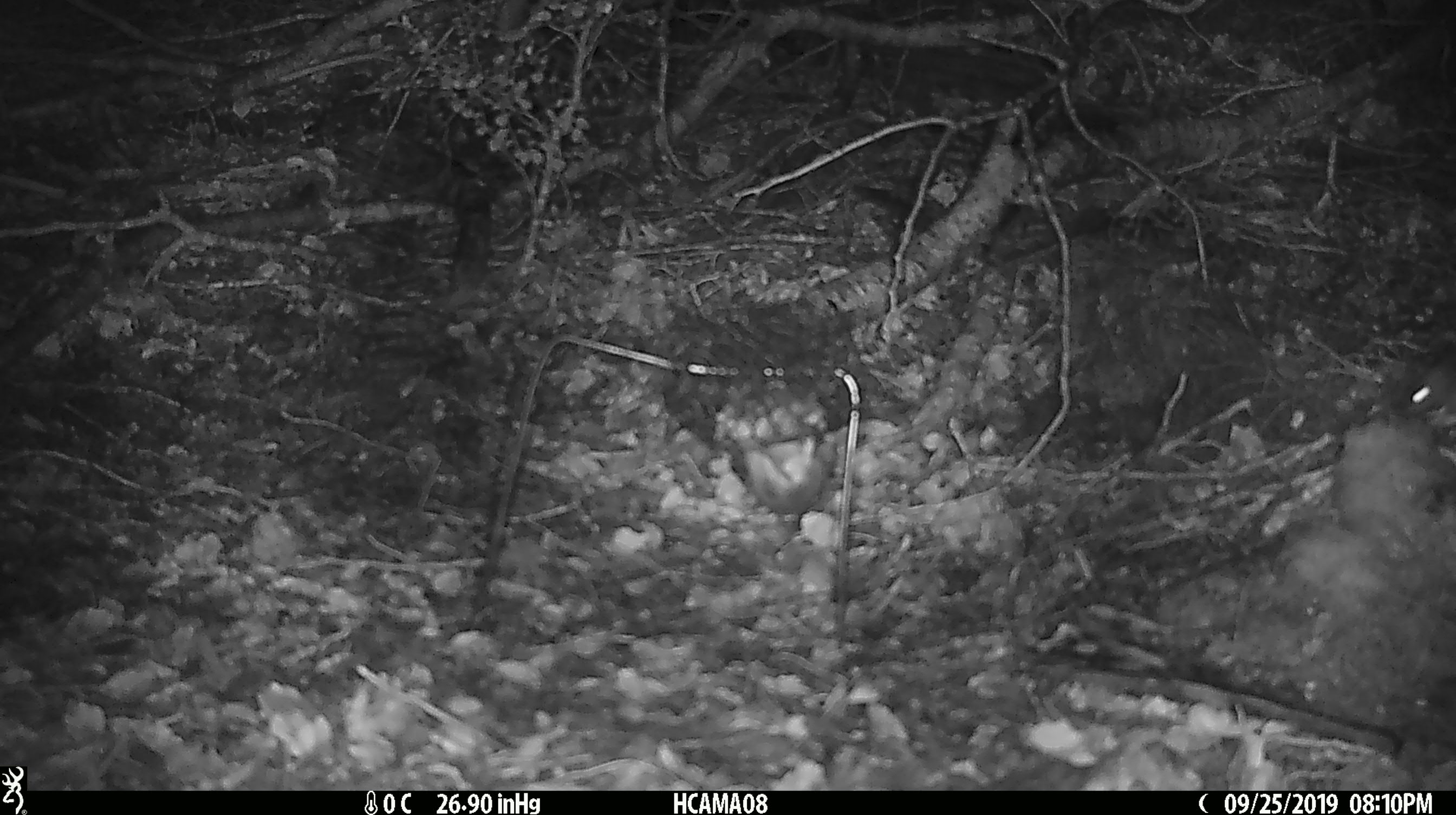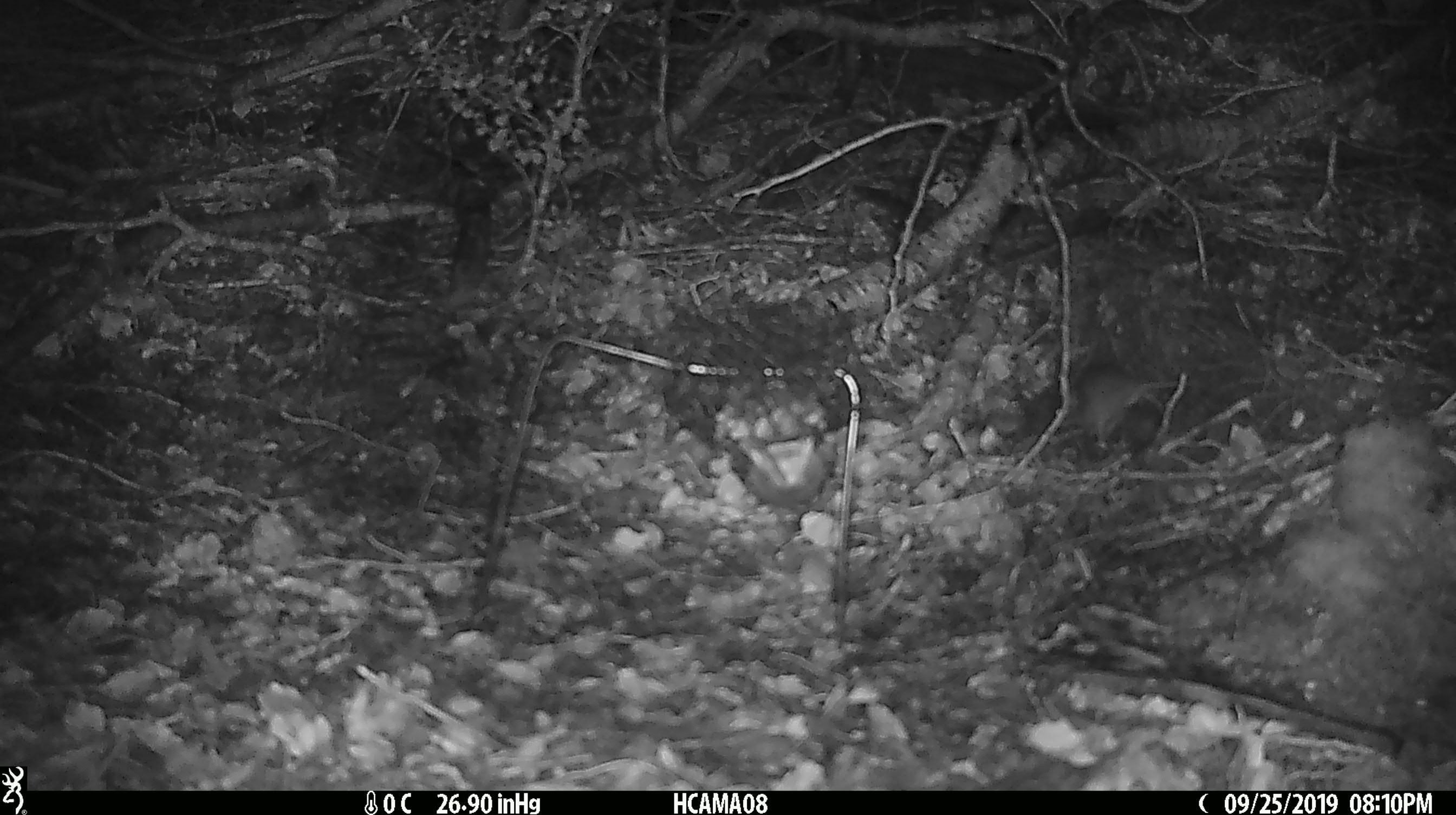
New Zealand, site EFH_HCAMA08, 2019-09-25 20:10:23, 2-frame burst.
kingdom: Animalia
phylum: Chordata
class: Mammalia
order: Rodentia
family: Muridae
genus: Mus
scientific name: Mus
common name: mouse